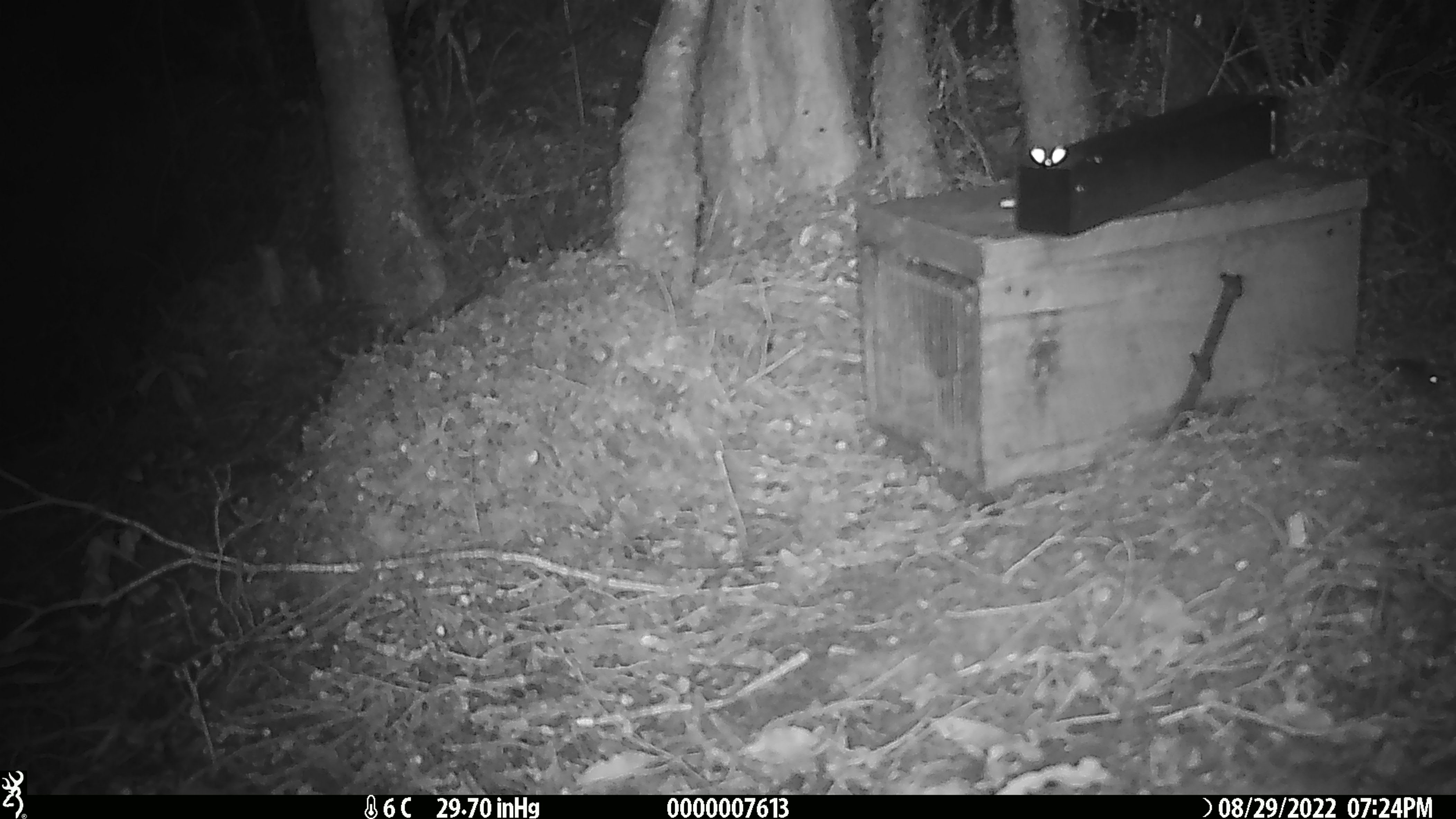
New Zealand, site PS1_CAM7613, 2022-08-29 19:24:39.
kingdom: Animalia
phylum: Chordata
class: Mammalia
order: Rodentia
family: Muridae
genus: Mus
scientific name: Mus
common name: mouse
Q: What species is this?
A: Mouse (Mus).